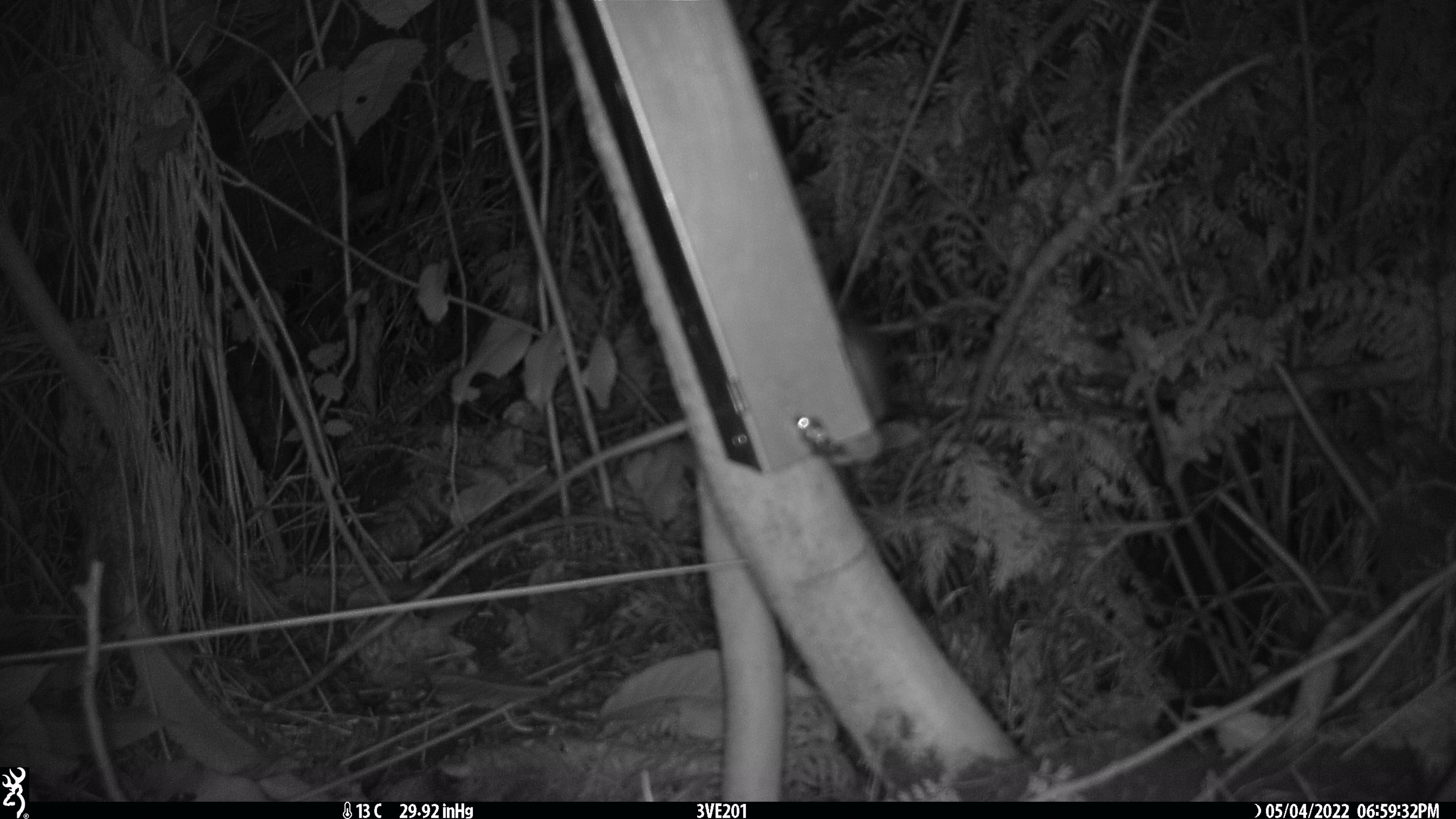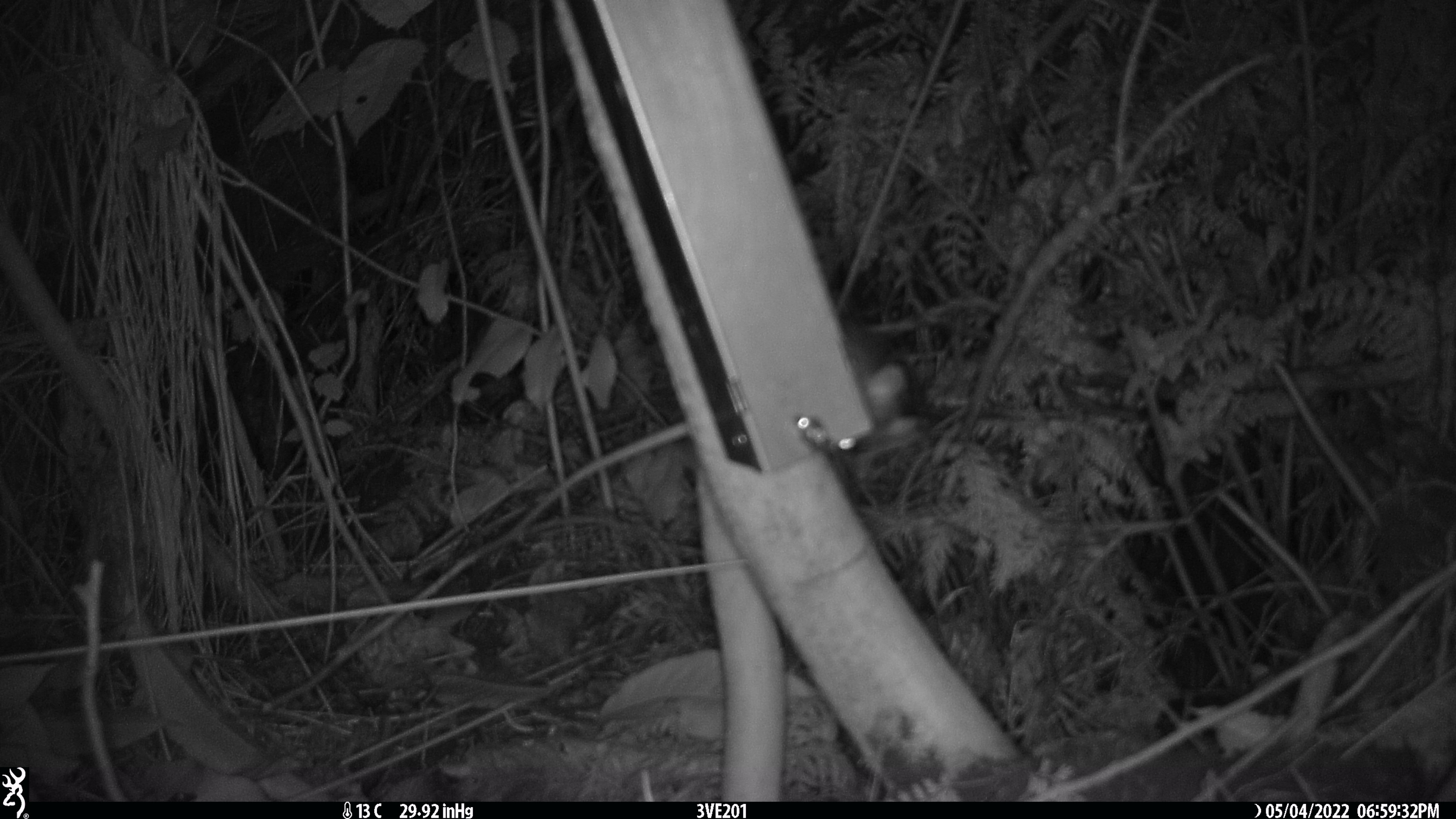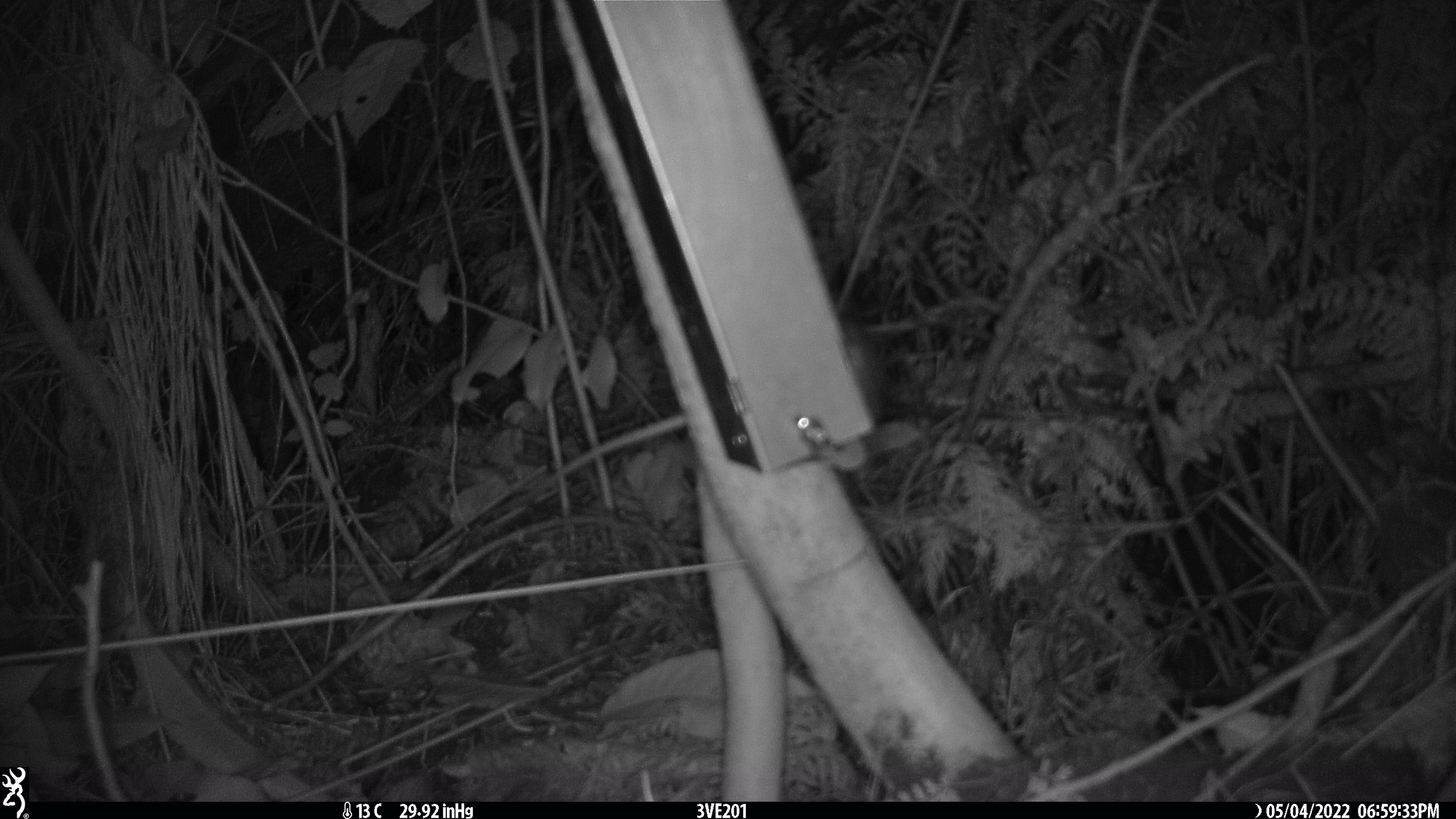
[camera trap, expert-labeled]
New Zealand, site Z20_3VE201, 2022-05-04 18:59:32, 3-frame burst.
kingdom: Animalia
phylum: Chordata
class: Mammalia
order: Rodentia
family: Muridae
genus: Rattus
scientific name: Rattus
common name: rat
Rat (Rattus).